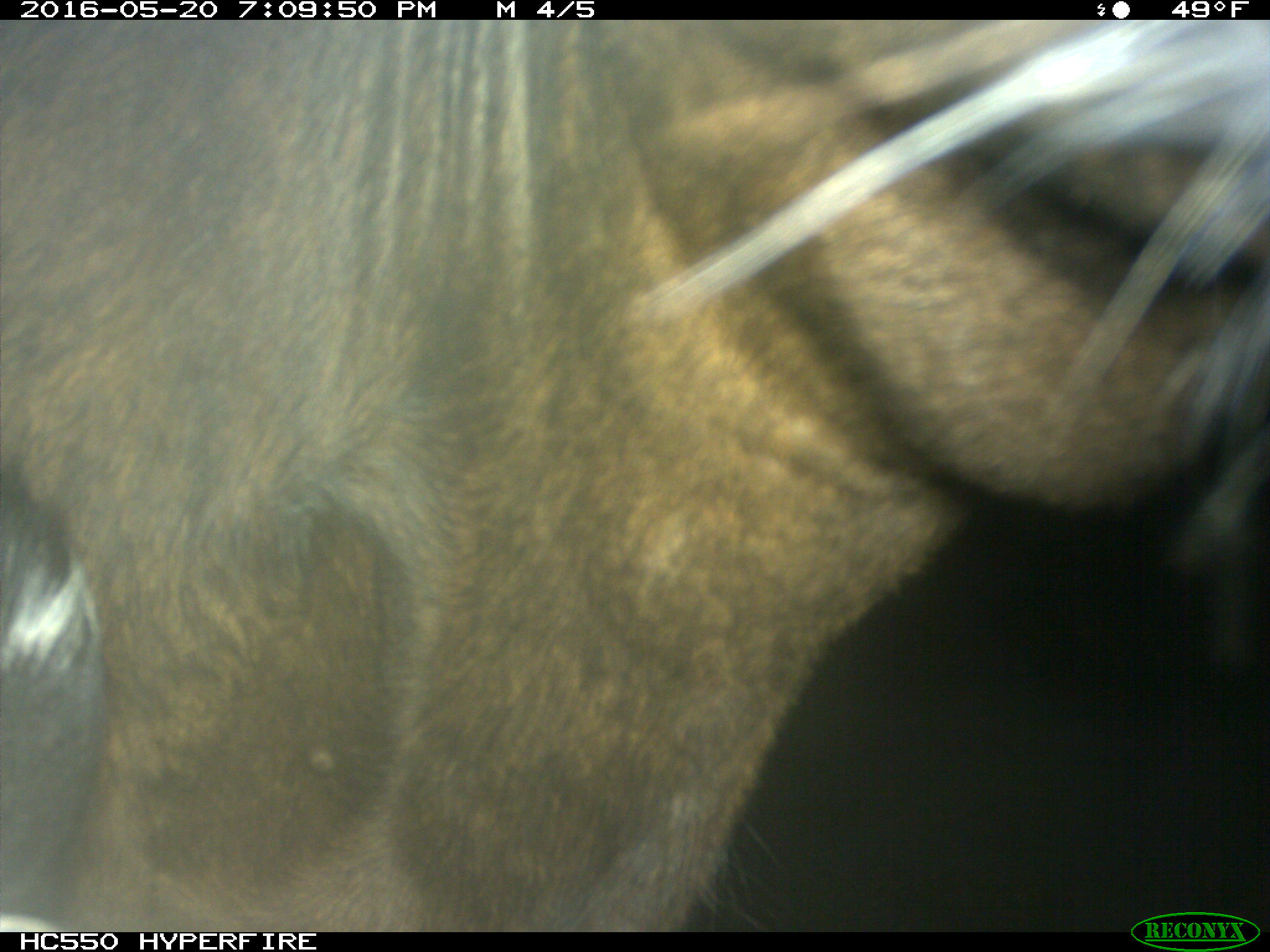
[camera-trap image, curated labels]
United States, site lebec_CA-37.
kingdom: Animalia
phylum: Chordata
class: Mammalia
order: Artiodactyla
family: Bovidae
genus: Bos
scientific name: Bos taurus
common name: domestic cow